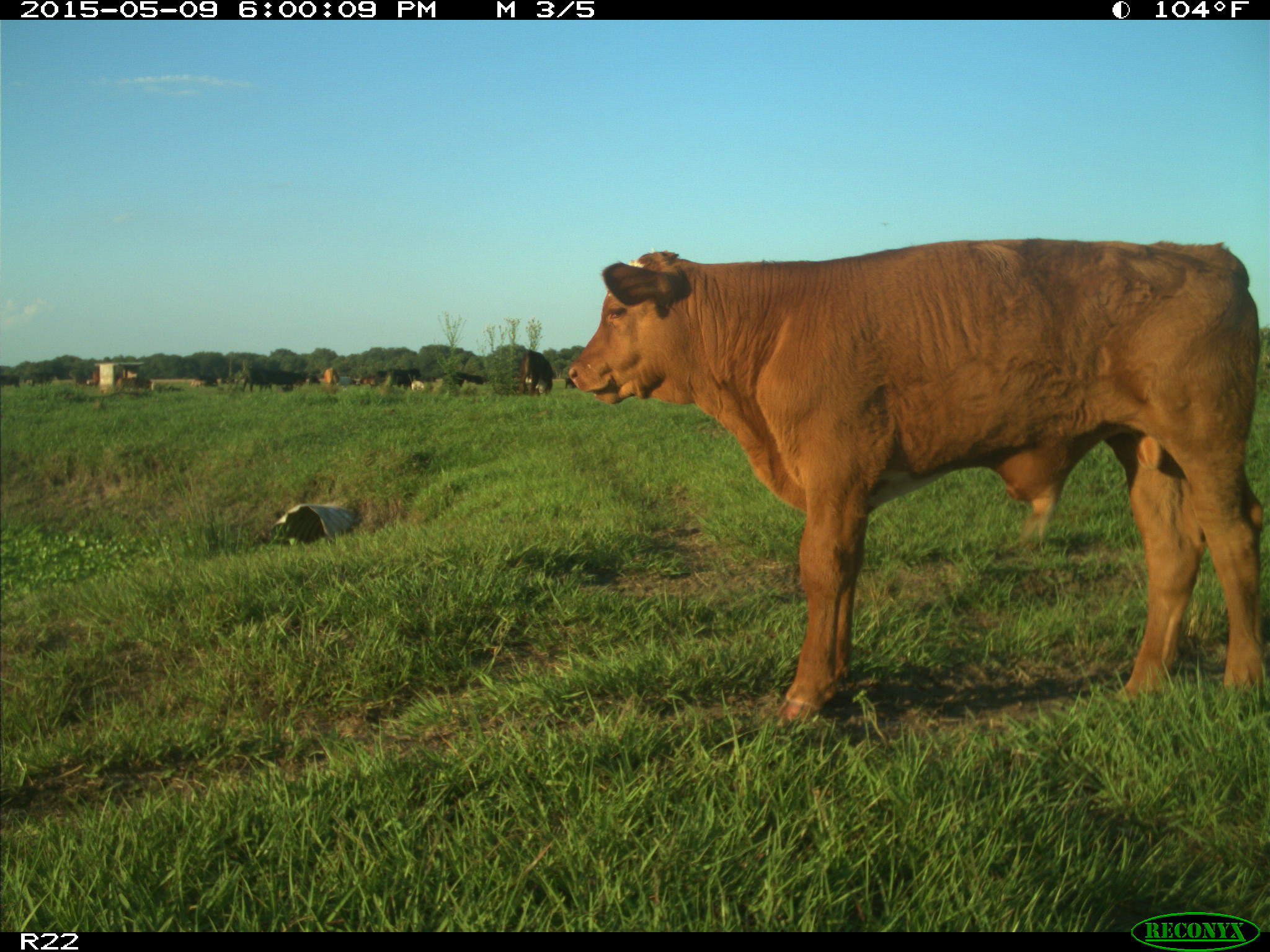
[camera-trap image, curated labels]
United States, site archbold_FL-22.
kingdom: Animalia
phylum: Chordata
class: Mammalia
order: Artiodactyla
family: Bovidae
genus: Bos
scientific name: Bos taurus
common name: domestic cow